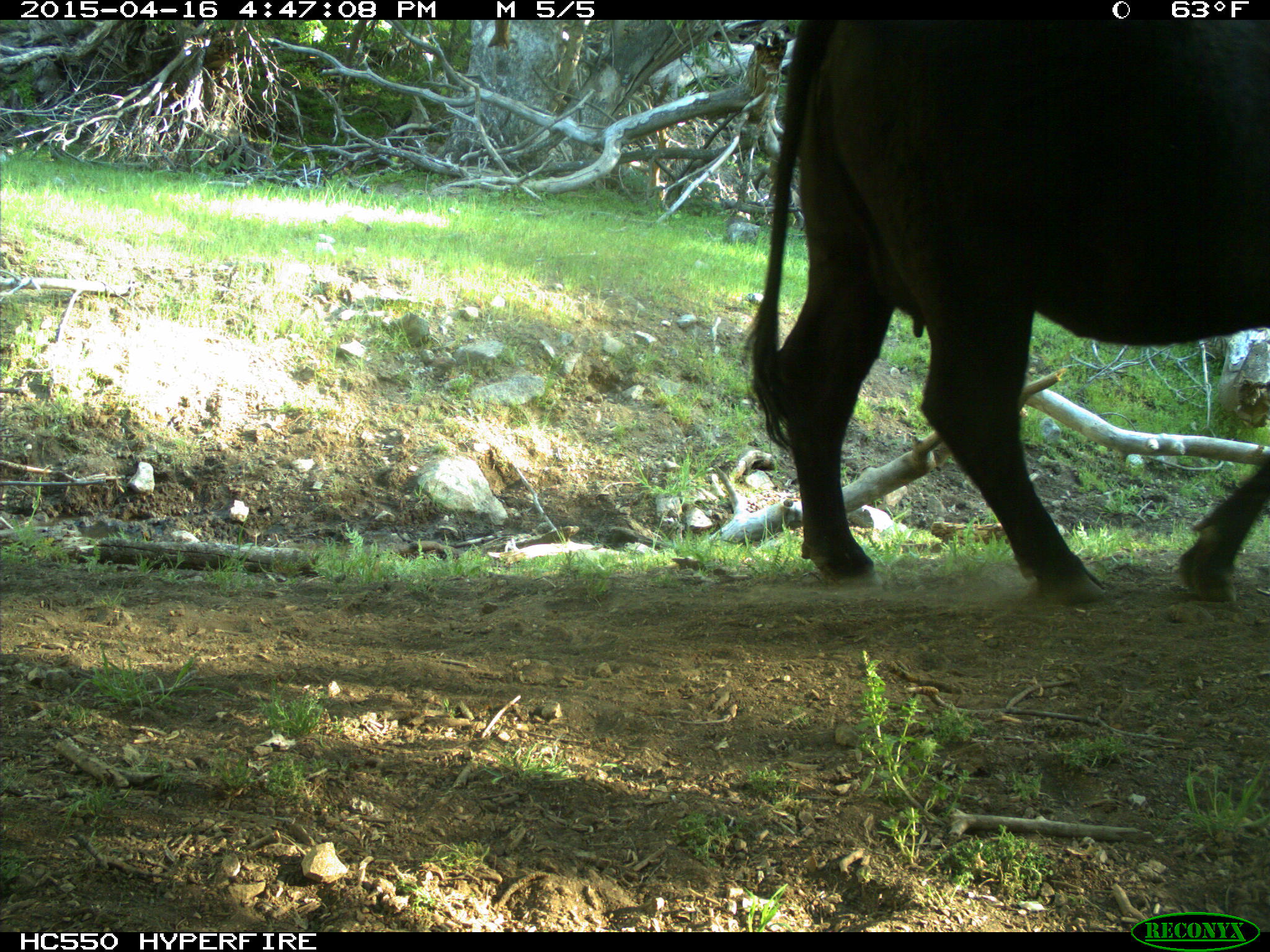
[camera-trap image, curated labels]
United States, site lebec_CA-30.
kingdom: Animalia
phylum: Chordata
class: Mammalia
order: Artiodactyla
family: Bovidae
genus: Bos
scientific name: Bos taurus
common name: domestic cow